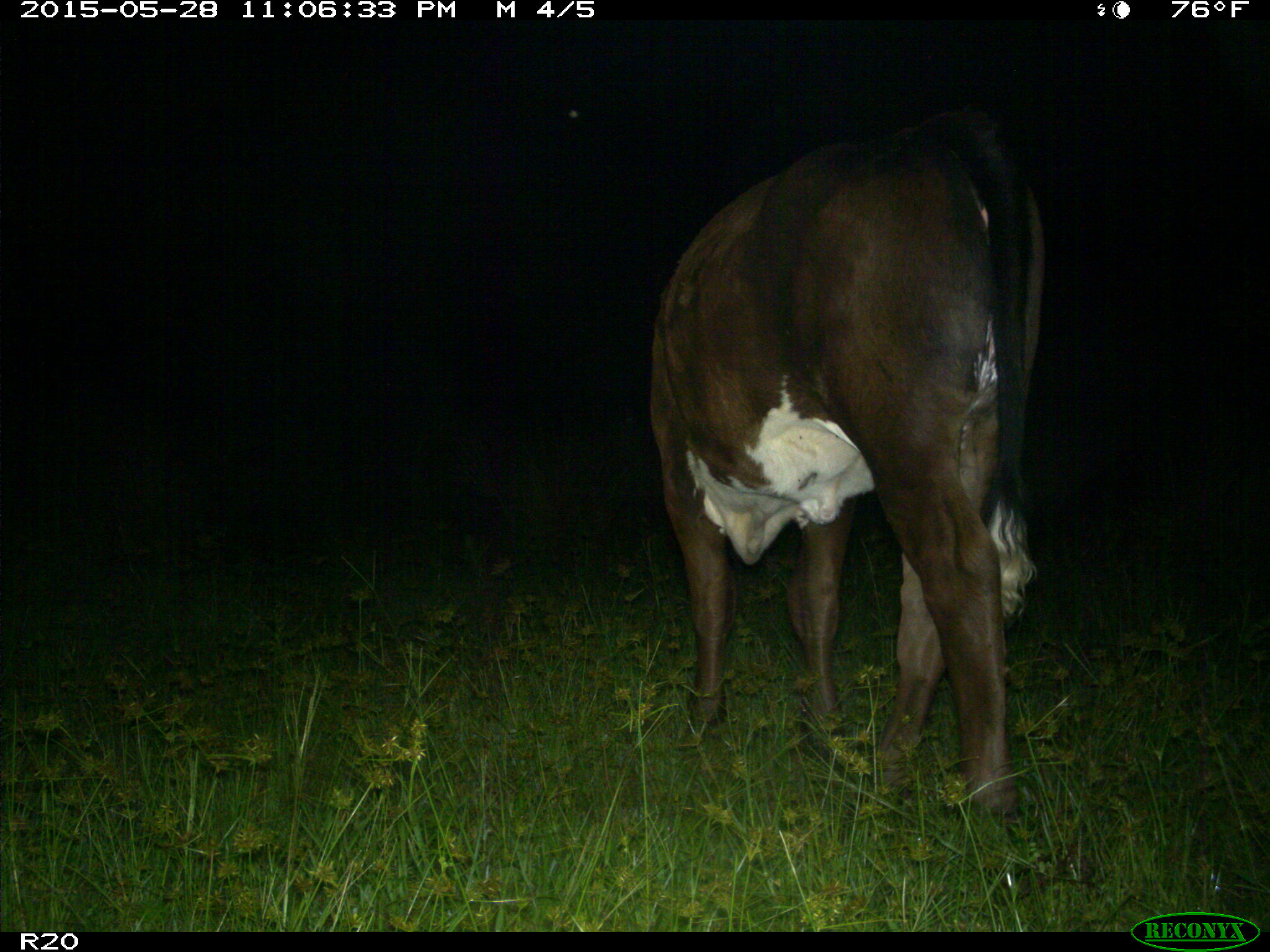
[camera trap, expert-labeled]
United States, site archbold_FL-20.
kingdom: Animalia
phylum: Chordata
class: Mammalia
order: Artiodactyla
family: Bovidae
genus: Bos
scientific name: Bos taurus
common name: domestic cow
Bos taurus (domestic cow).